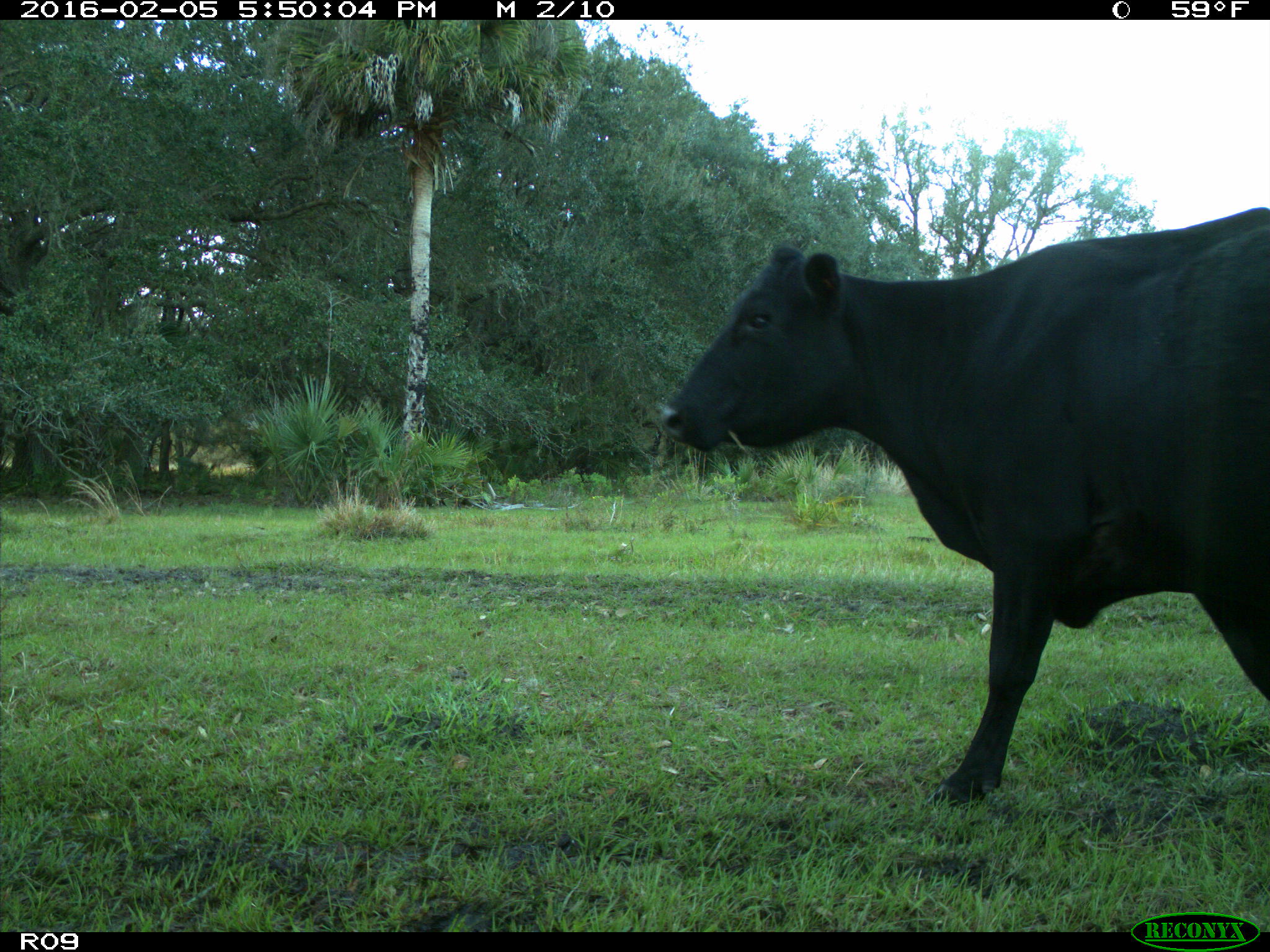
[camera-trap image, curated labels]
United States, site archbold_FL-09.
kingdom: Animalia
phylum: Chordata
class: Mammalia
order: Artiodactyla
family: Bovidae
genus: Bos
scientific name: Bos taurus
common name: domestic cow